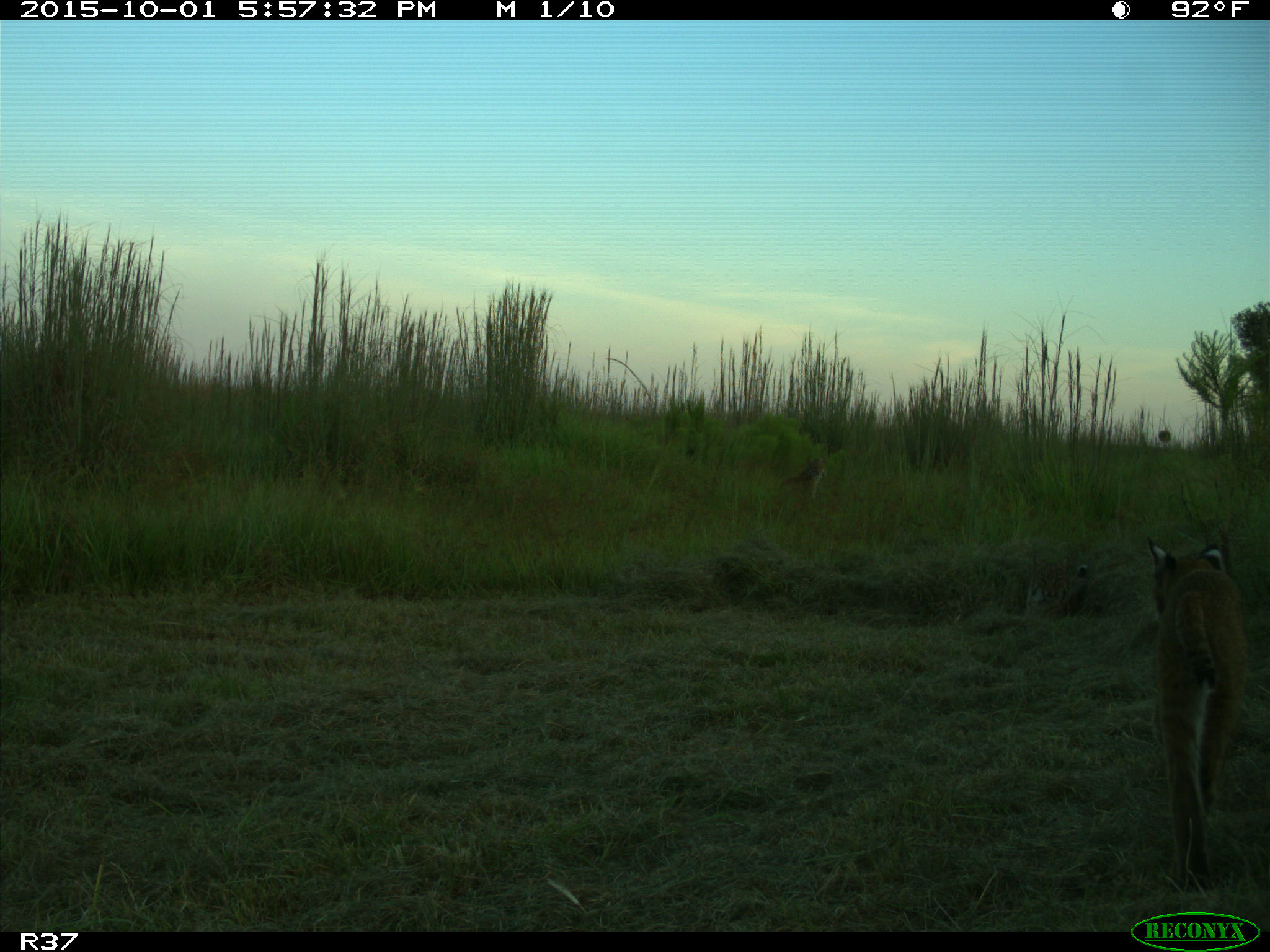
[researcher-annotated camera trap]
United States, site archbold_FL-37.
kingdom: Animalia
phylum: Chordata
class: Mammalia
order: Carnivora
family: Felidae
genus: Lynx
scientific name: Lynx rufus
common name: bobcat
Lynx rufus (bobcat).